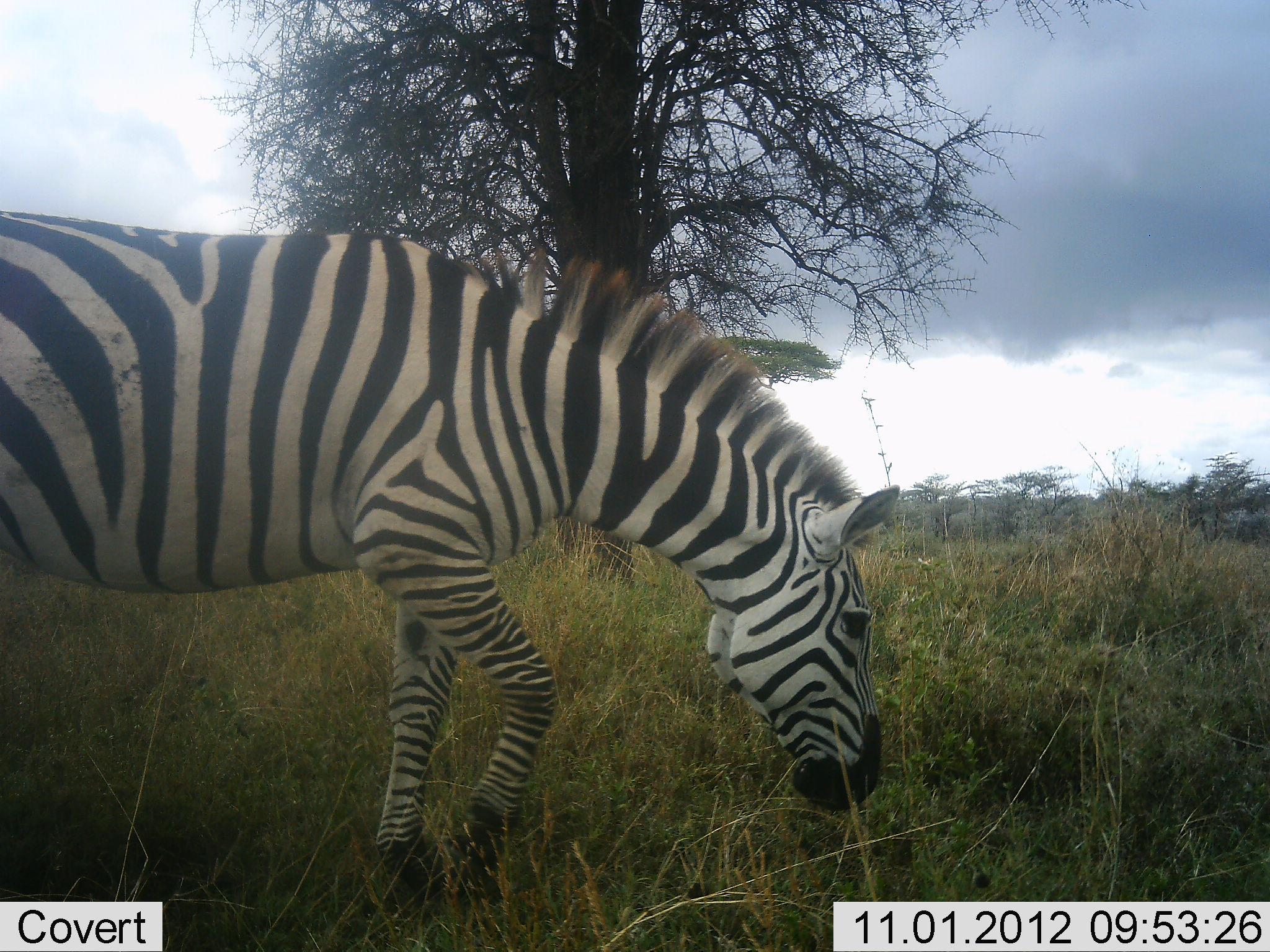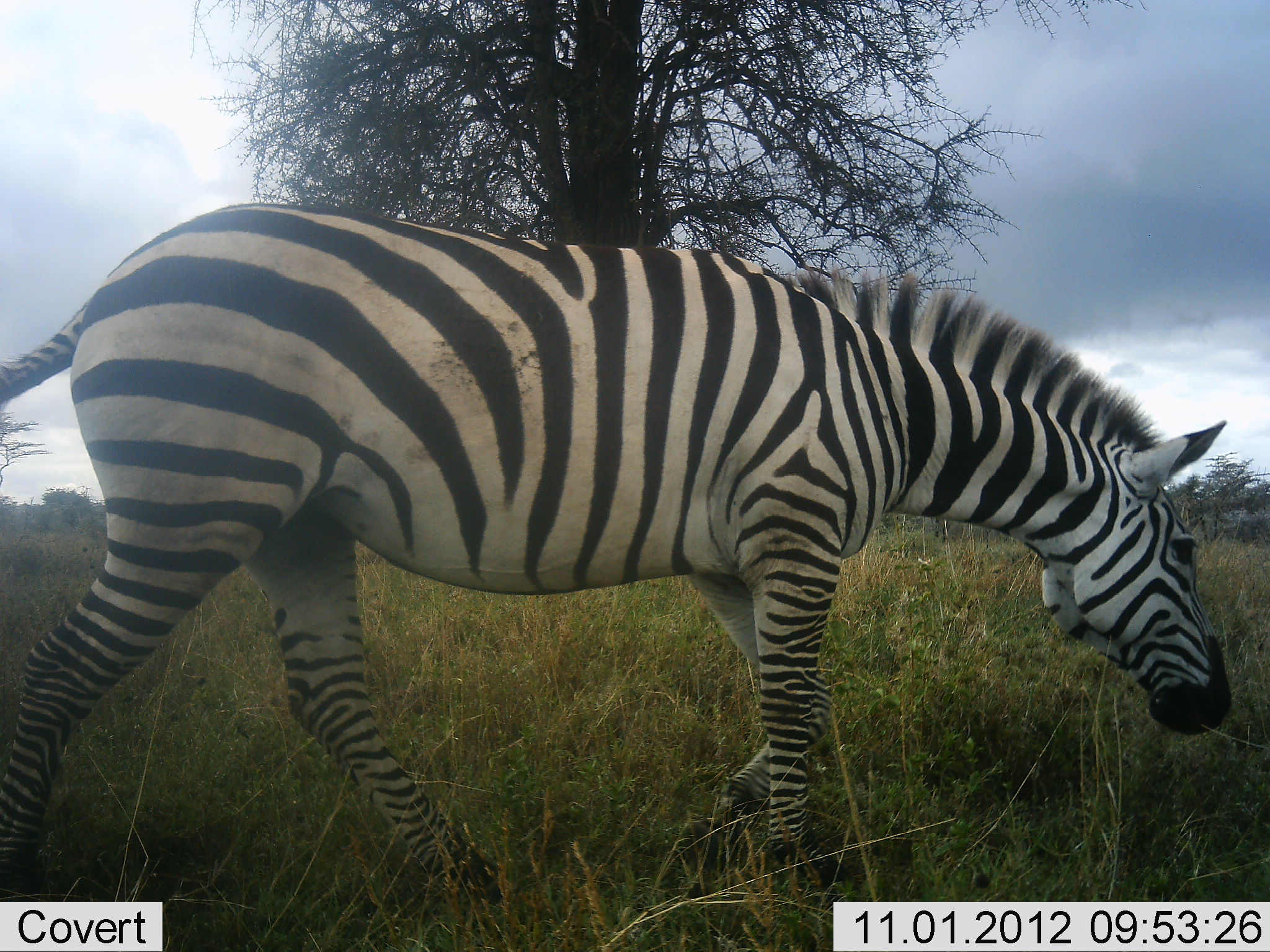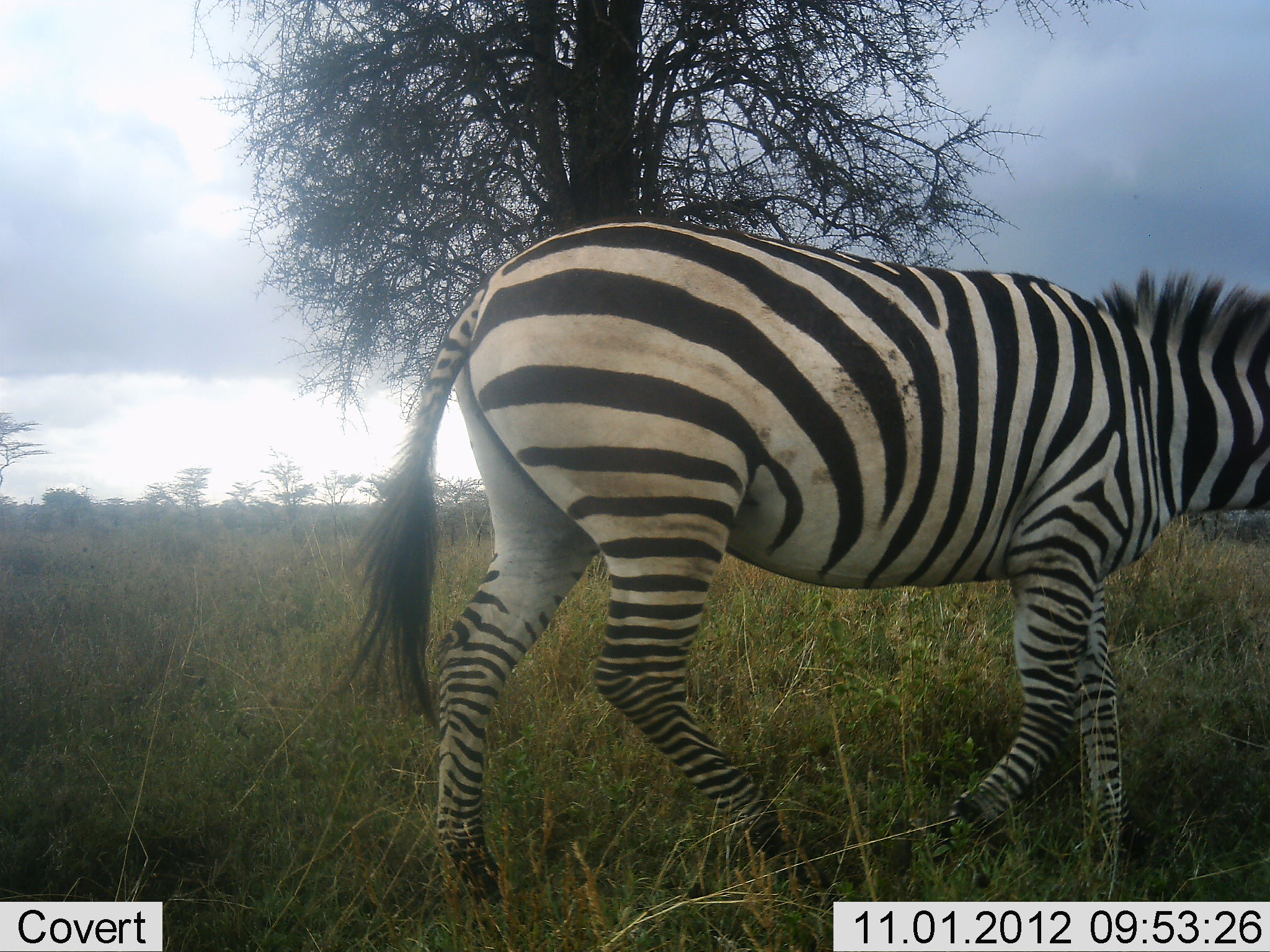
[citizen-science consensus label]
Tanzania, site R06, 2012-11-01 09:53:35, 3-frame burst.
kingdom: Animalia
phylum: Chordata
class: Mammalia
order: Perissodactyla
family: Equidae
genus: Equus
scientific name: Equus quagga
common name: plains zebra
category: zebra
Zebra (plains zebra) (Equus quagga), count 1. Behavior (volunteer vote fractions): standing 20%, resting 0%, moving 90%, interacting 0%. Young present (vote fraction): 0%. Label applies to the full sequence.